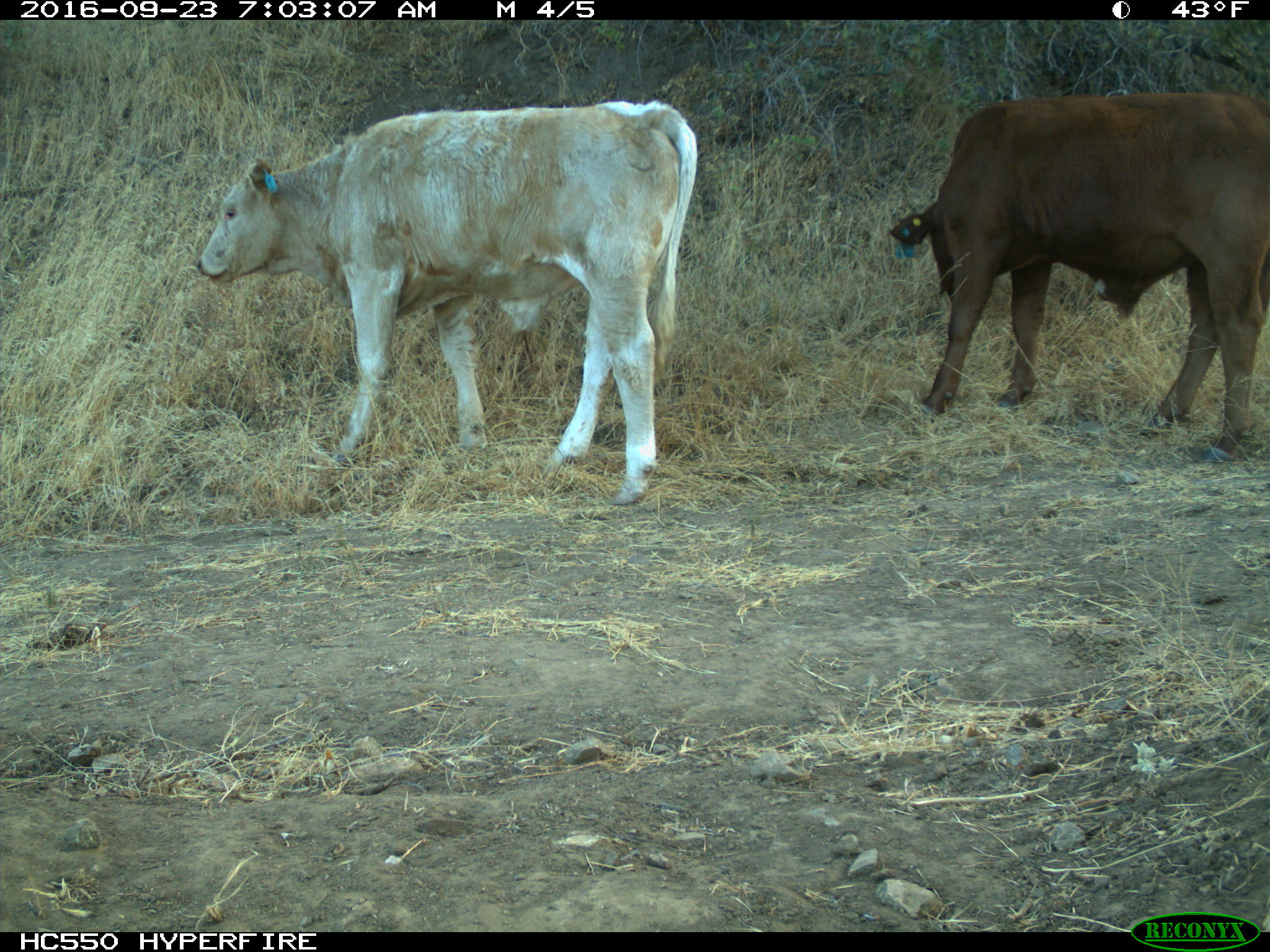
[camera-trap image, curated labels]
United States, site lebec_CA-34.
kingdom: Animalia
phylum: Chordata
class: Mammalia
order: Artiodactyla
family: Bovidae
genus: Bos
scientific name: Bos taurus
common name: domestic cow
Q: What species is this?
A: Bos taurus (domestic cow).